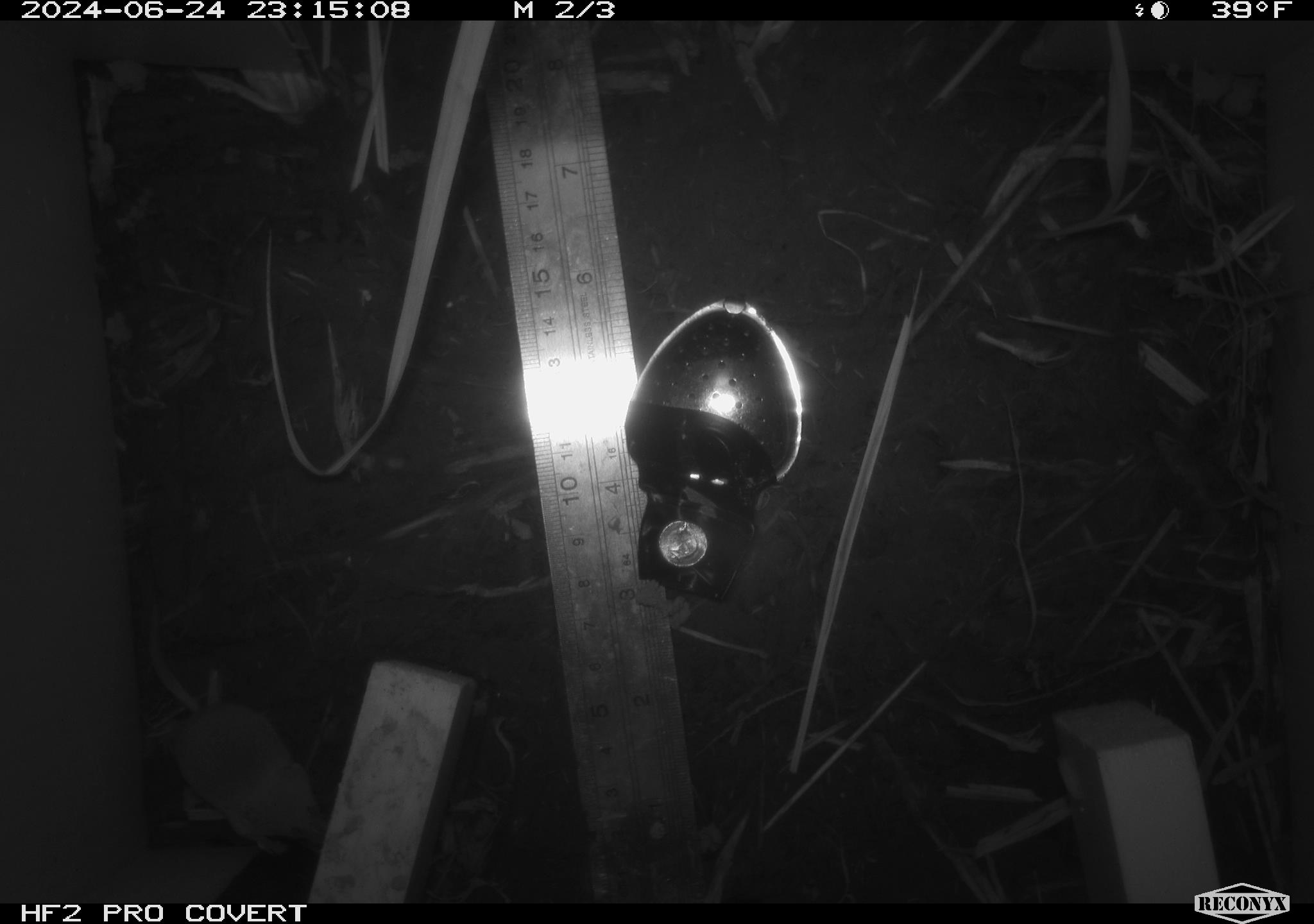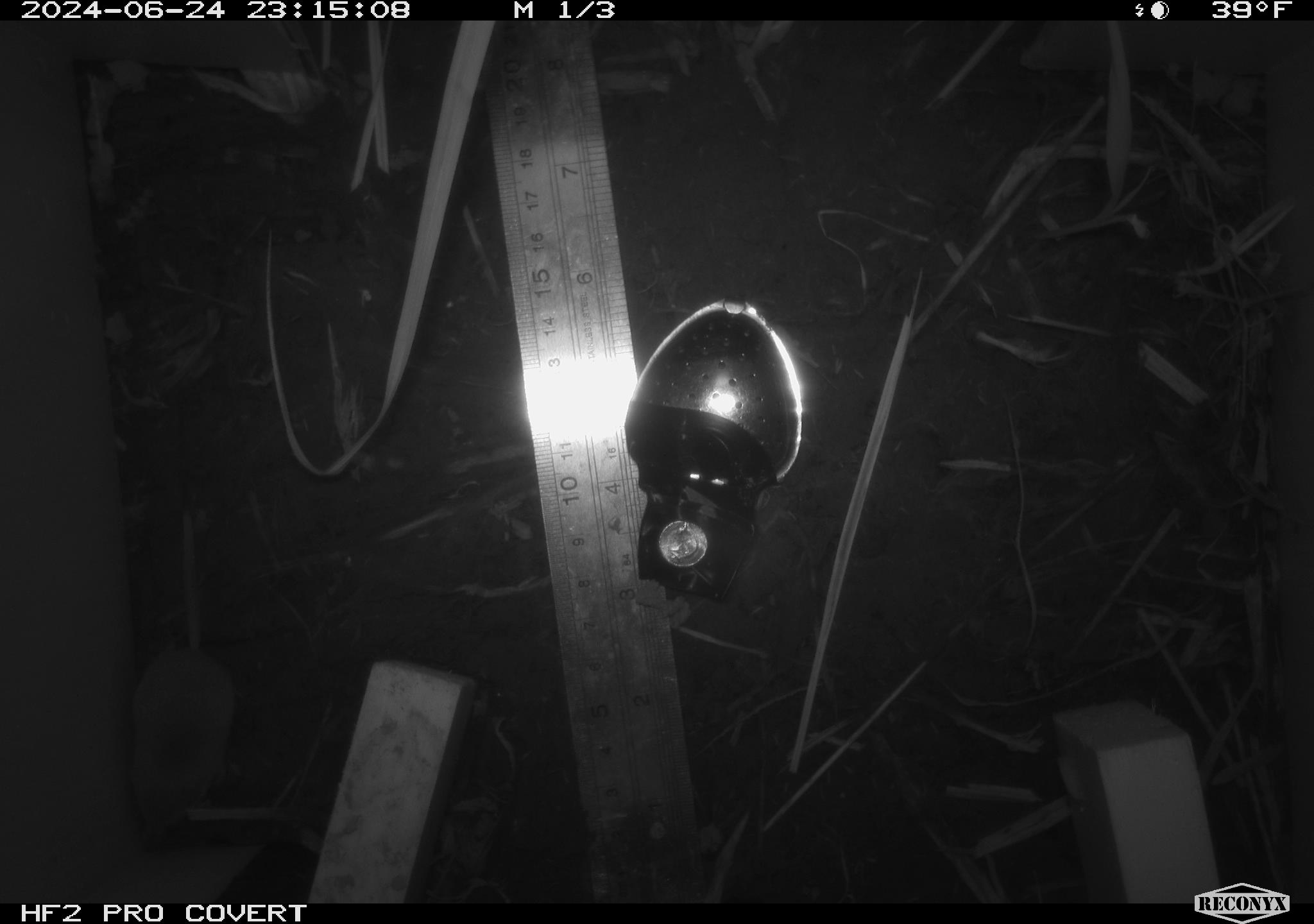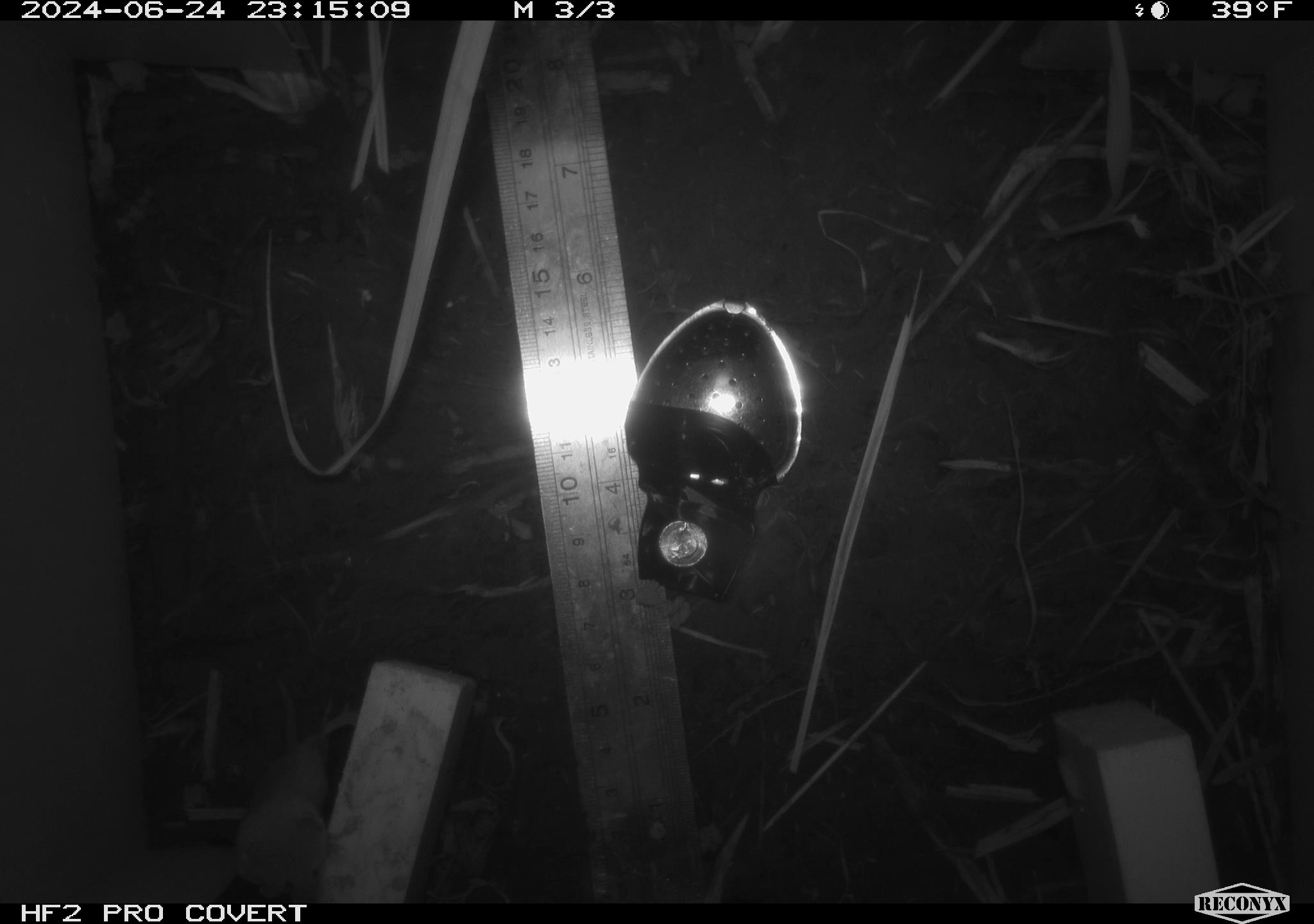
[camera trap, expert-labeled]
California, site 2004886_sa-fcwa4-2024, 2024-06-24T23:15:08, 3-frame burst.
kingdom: Animalia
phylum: Chordata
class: Mammalia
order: Eulipotyphla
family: Soricidae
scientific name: Soricidae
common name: shrews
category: soricidae family